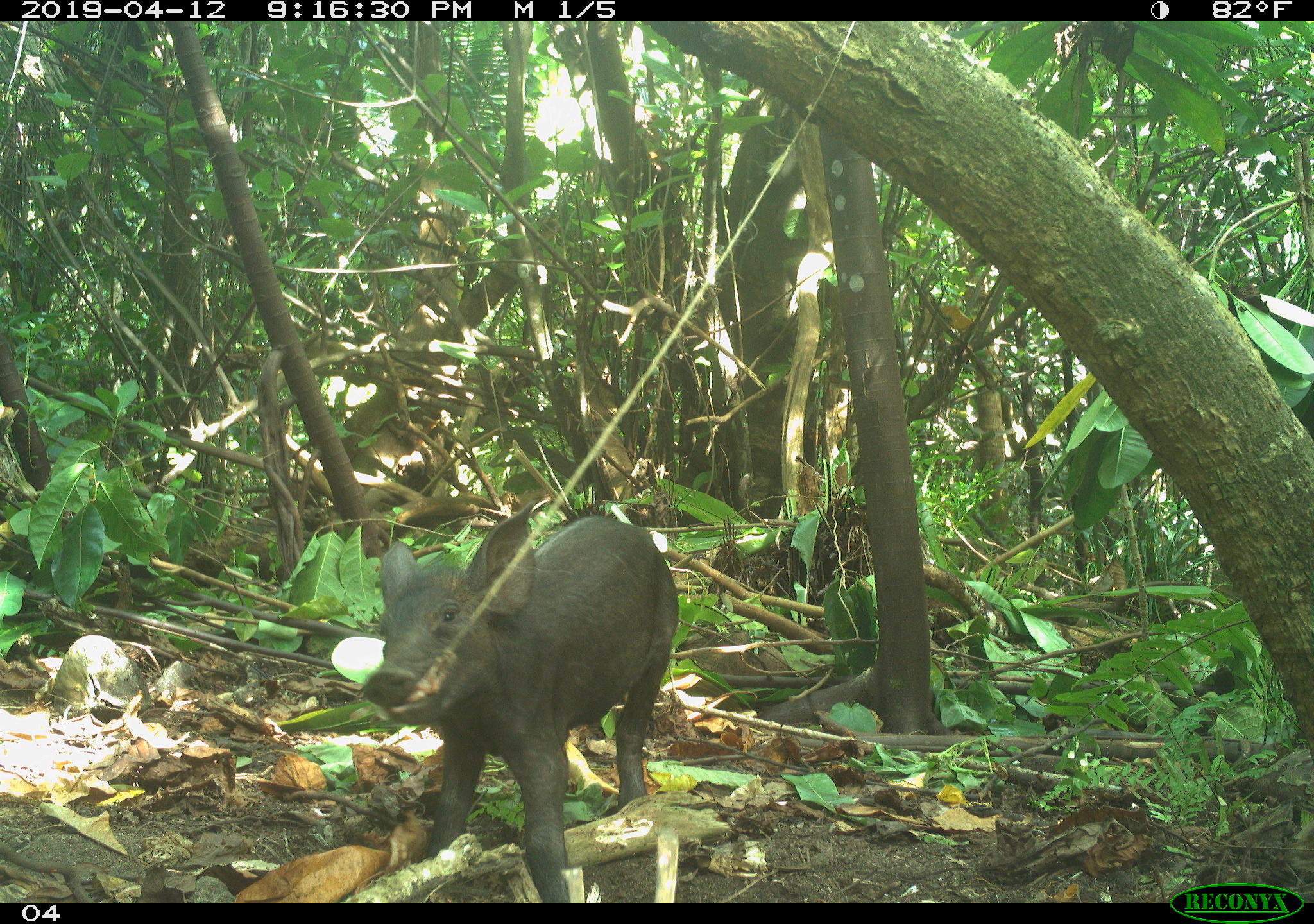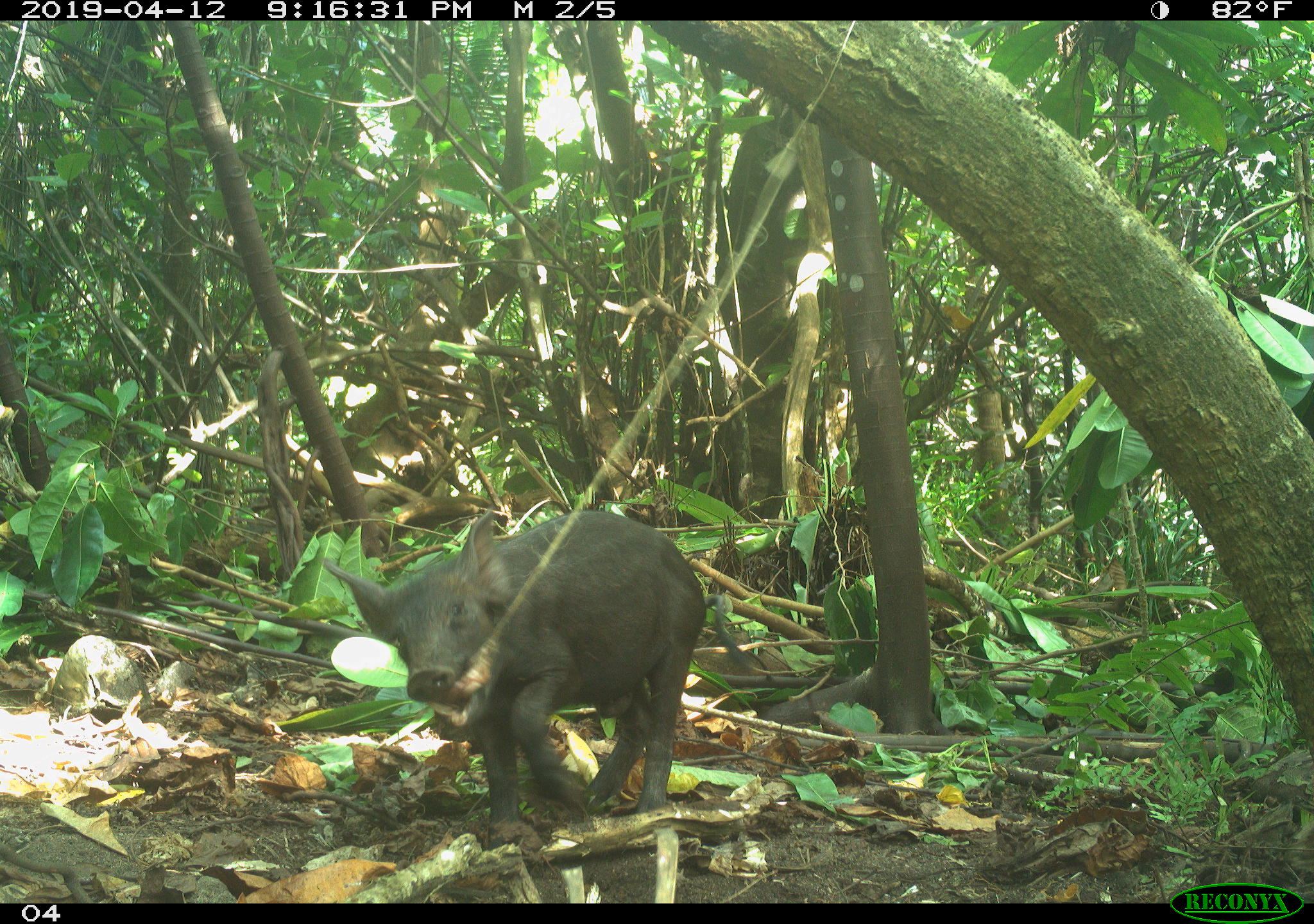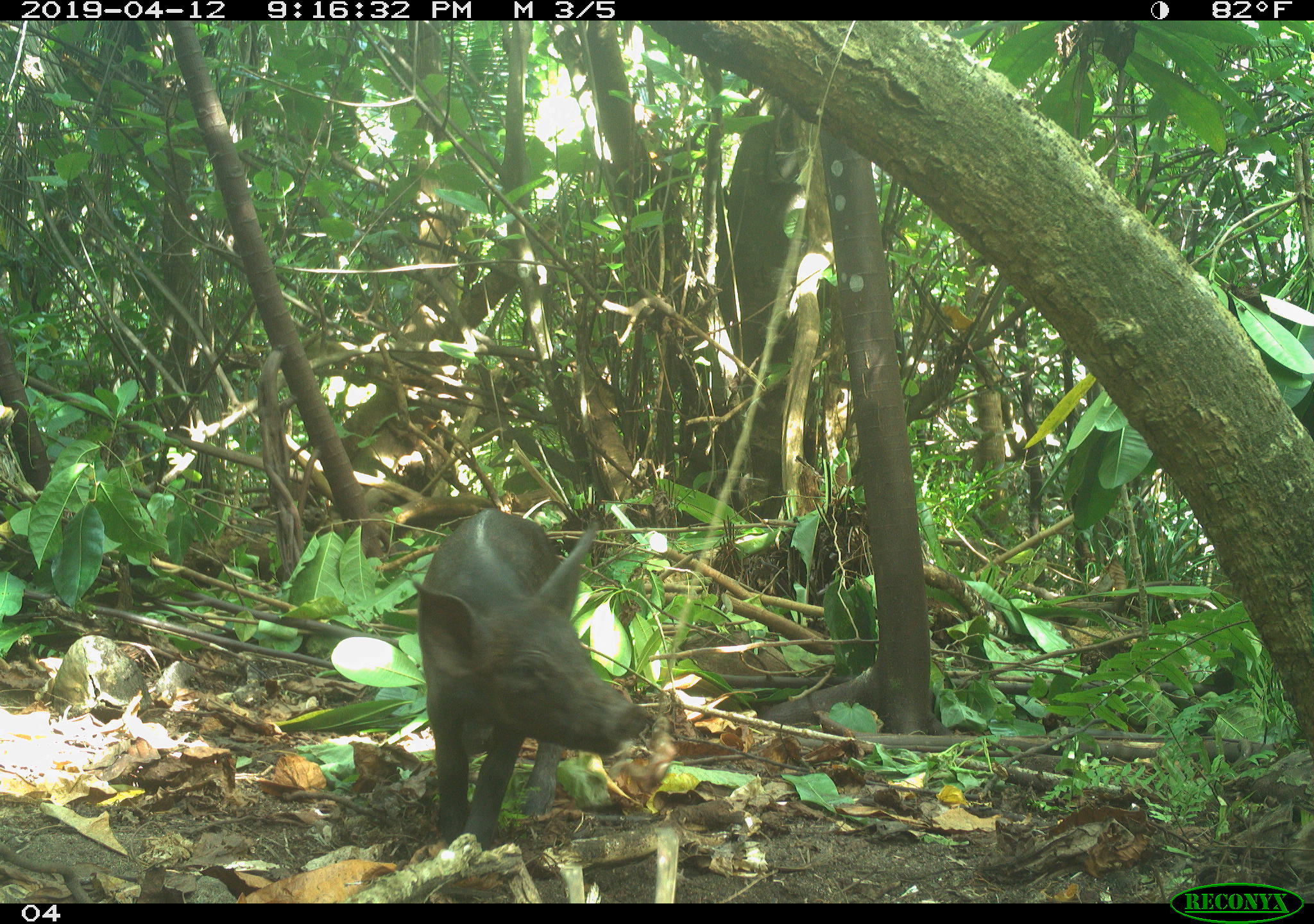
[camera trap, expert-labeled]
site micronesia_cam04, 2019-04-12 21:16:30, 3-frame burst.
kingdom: Animalia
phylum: Chordata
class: Mammalia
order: Artiodactyla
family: Suidae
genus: Sus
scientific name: Sus scrofa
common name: pig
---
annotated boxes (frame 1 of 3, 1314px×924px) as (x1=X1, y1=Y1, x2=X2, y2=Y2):
pig: (x1=357, y1=509, x2=676, y2=901)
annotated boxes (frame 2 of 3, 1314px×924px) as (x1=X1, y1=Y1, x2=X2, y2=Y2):
pig: (x1=317, y1=509, x2=709, y2=841)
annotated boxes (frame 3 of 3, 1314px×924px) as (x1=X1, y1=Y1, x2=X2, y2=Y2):
pig: (x1=409, y1=508, x2=667, y2=856)